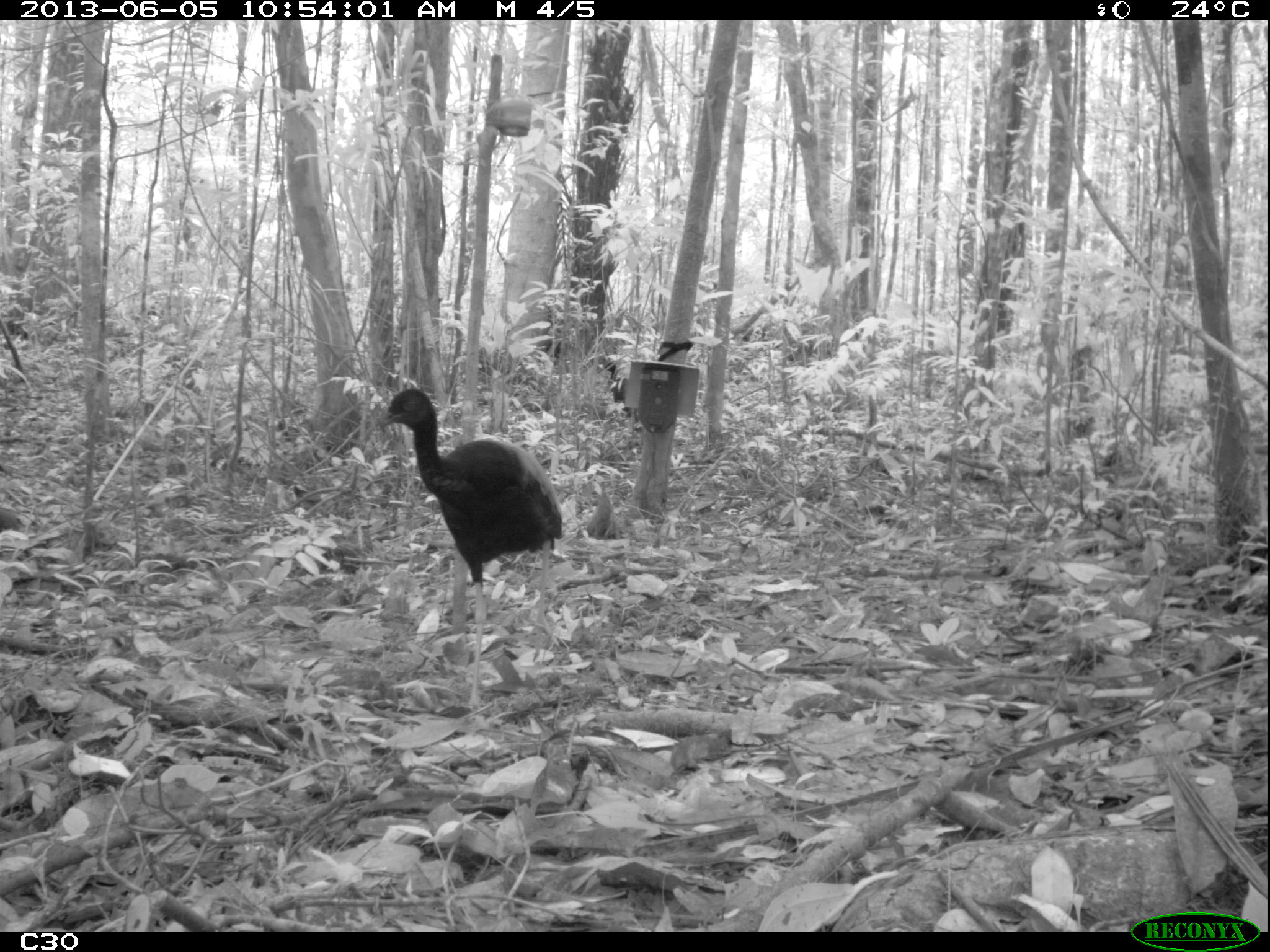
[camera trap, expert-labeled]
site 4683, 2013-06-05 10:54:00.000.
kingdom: Animalia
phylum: Chordata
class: Aves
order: Gruiformes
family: Psophiidae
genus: Psophia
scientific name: Psophia crepitans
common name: gray-winged trumpeter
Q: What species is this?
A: Psophia crepitans (gray-winged trumpeter).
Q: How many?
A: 3.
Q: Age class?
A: Adult.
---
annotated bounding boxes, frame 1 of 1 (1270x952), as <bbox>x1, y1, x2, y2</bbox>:
psophia crepitans: <bbox>374, 386, 563, 710</bbox>; <bbox>598, 361, 631, 417</bbox>